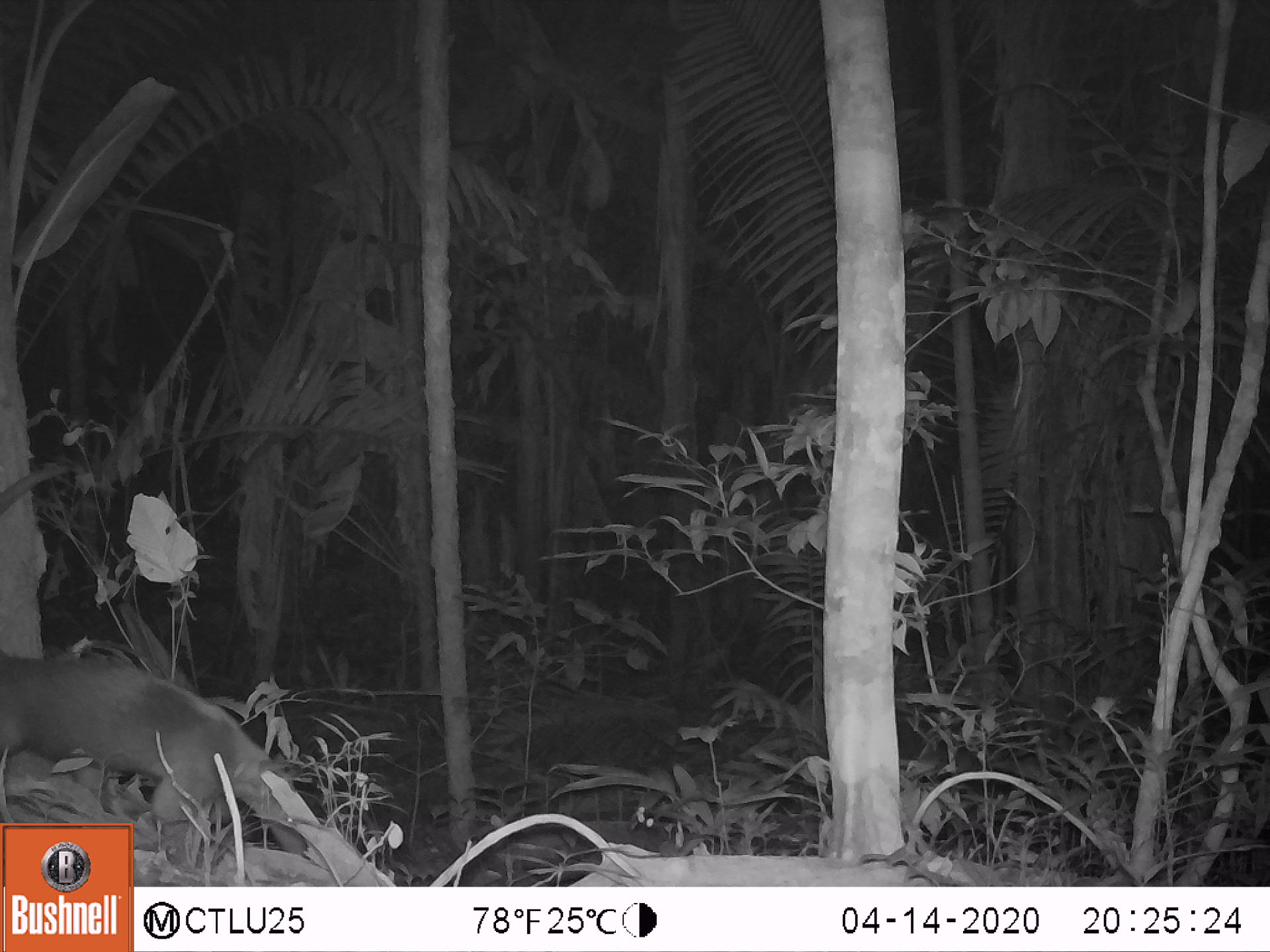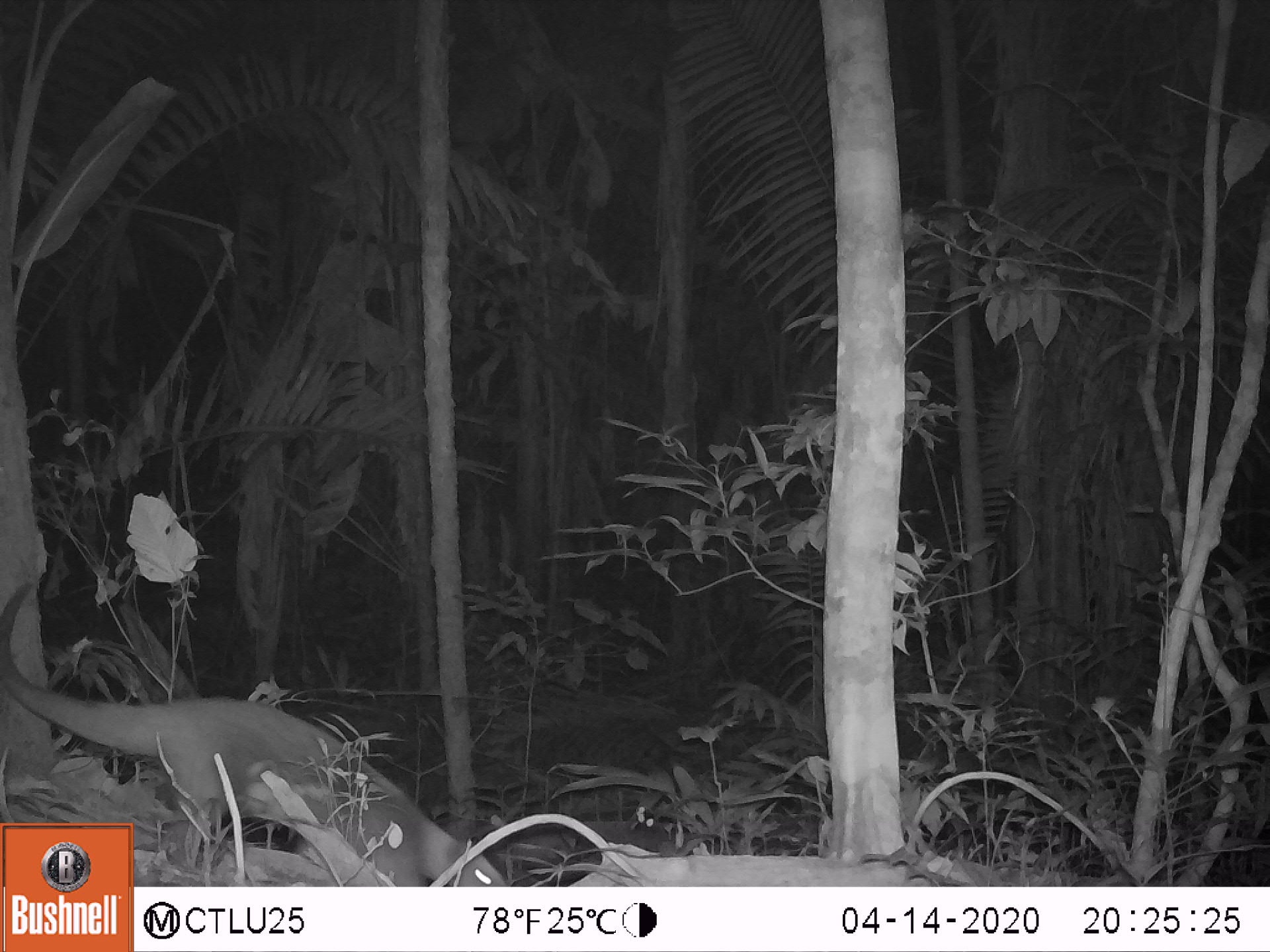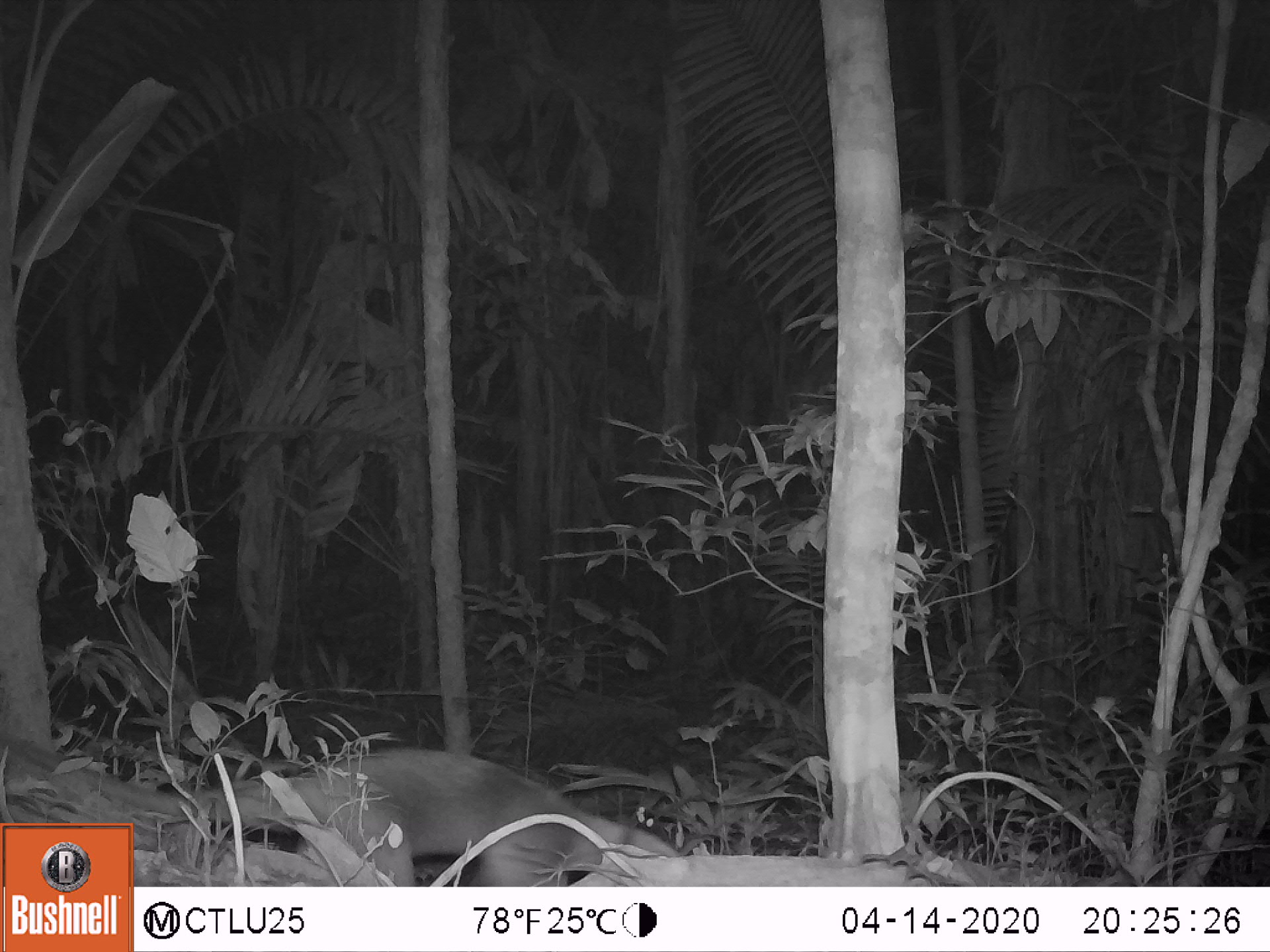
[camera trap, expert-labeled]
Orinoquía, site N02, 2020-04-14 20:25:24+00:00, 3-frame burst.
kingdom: Animalia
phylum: Chordata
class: Mammalia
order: Pilosa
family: Myrmecophagidae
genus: Tamandua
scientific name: Tamandua tetradactyla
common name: southern tamandua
Southern tamandua (Tamandua tetradactyla).